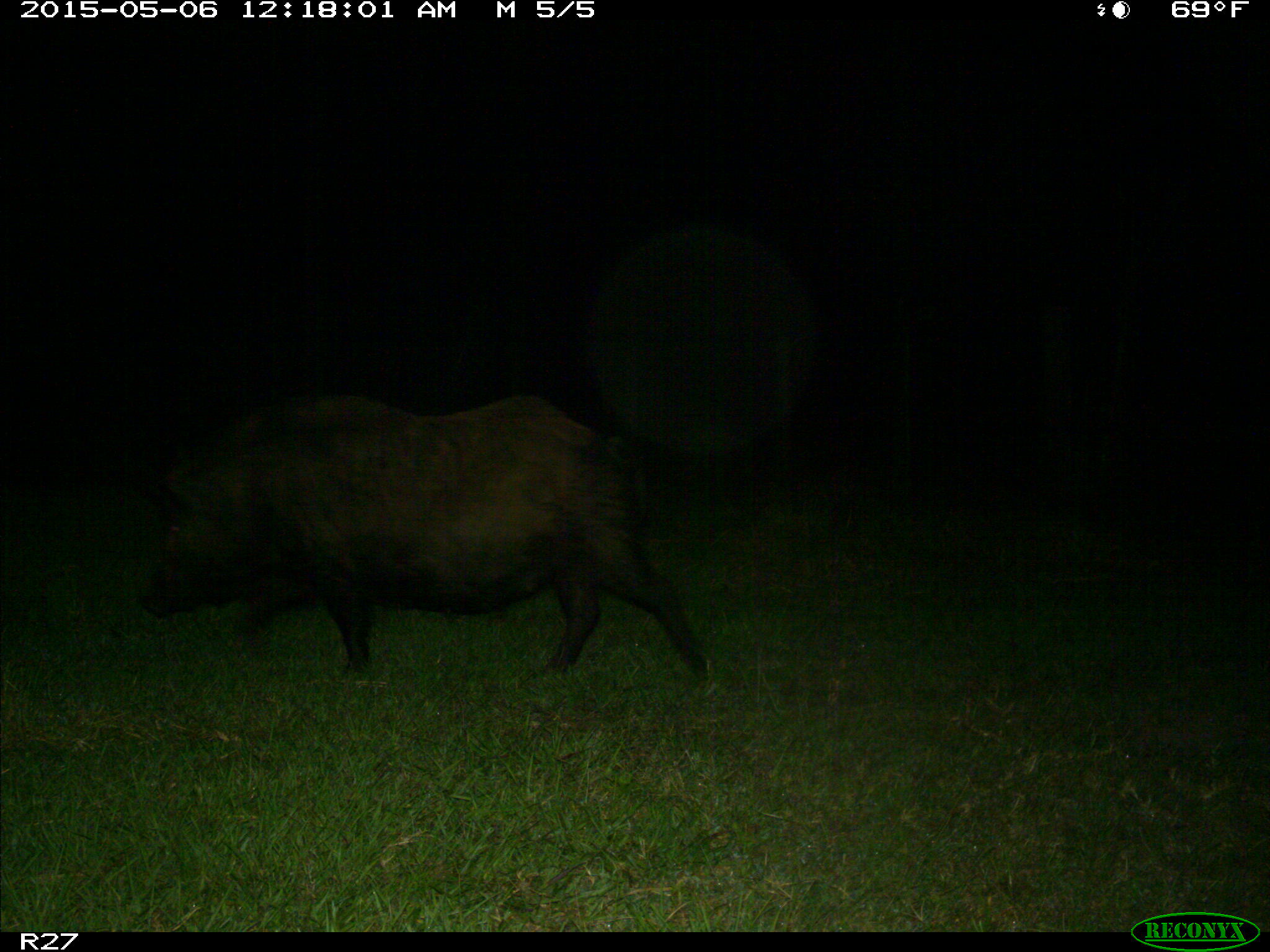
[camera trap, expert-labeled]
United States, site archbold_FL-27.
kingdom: Animalia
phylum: Chordata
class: Mammalia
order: Artiodactyla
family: Suidae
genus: Sus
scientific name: Sus scrofa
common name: wild boar